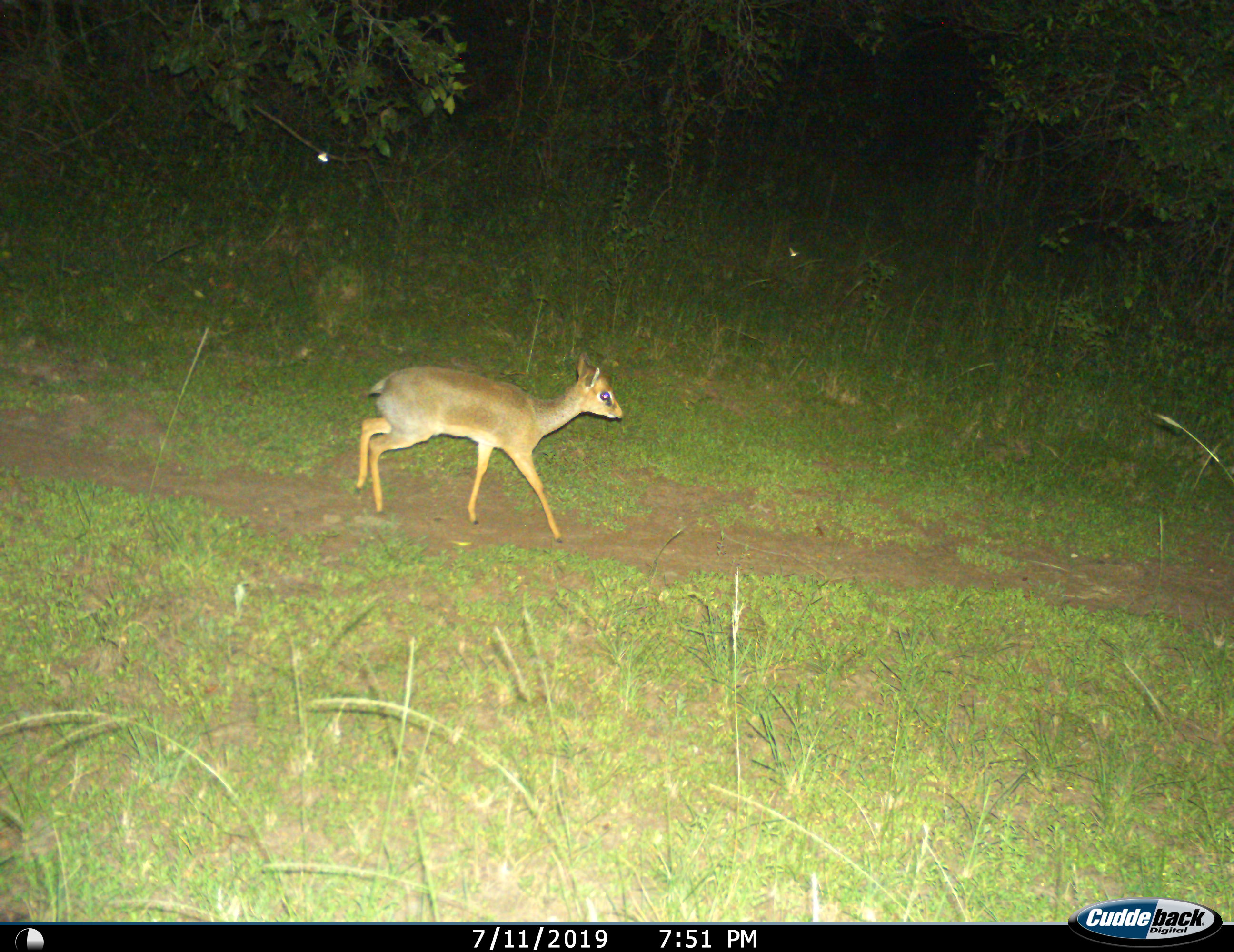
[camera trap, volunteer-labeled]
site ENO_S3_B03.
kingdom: Animalia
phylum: Chordata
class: Mammalia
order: Artiodactyla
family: Bovidae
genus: Madoqua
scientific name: Madoqua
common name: dik-dik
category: dikdik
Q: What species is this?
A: Dikdik (dik-dik) (Madoqua).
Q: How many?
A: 1.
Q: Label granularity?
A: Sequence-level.